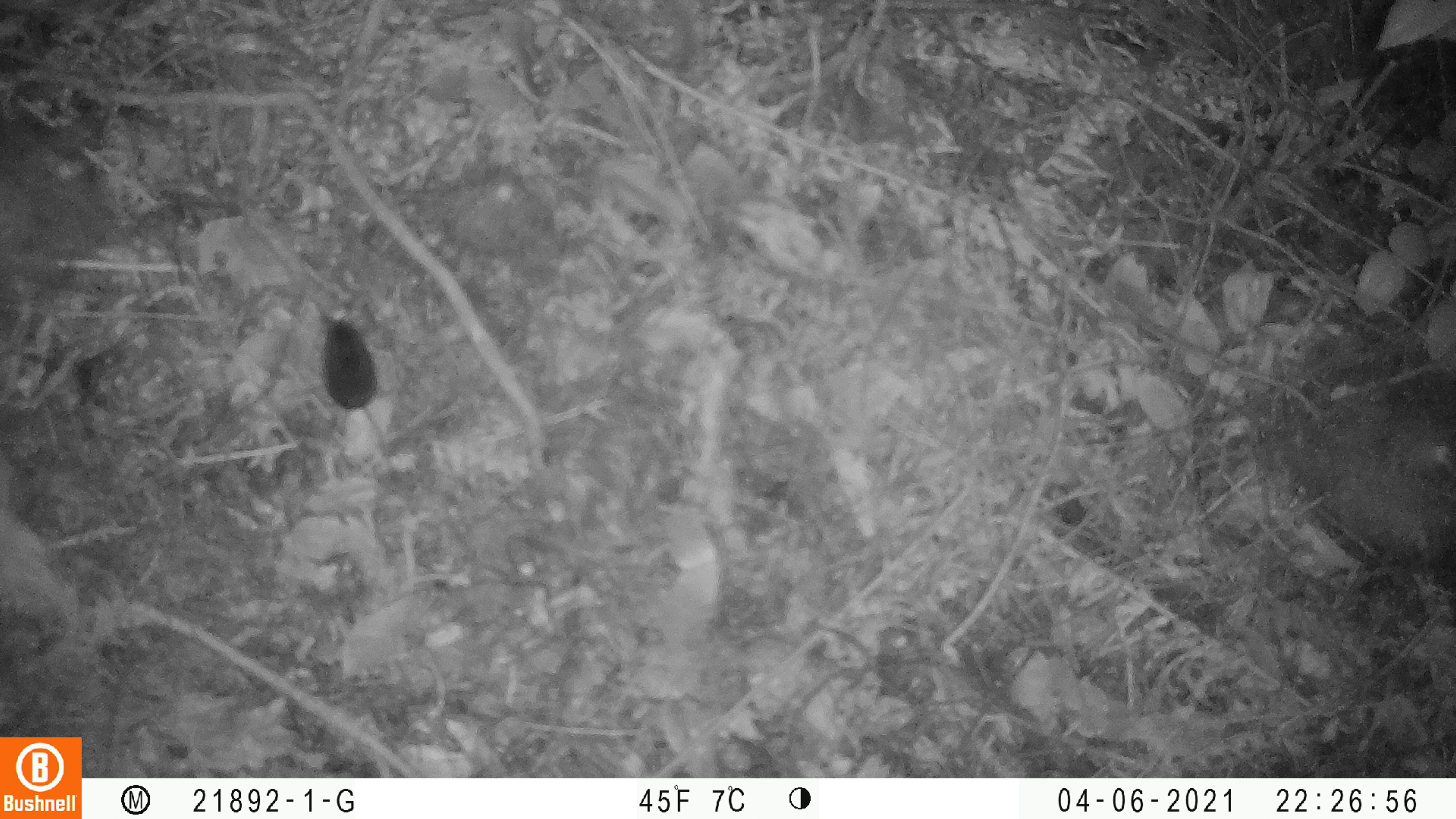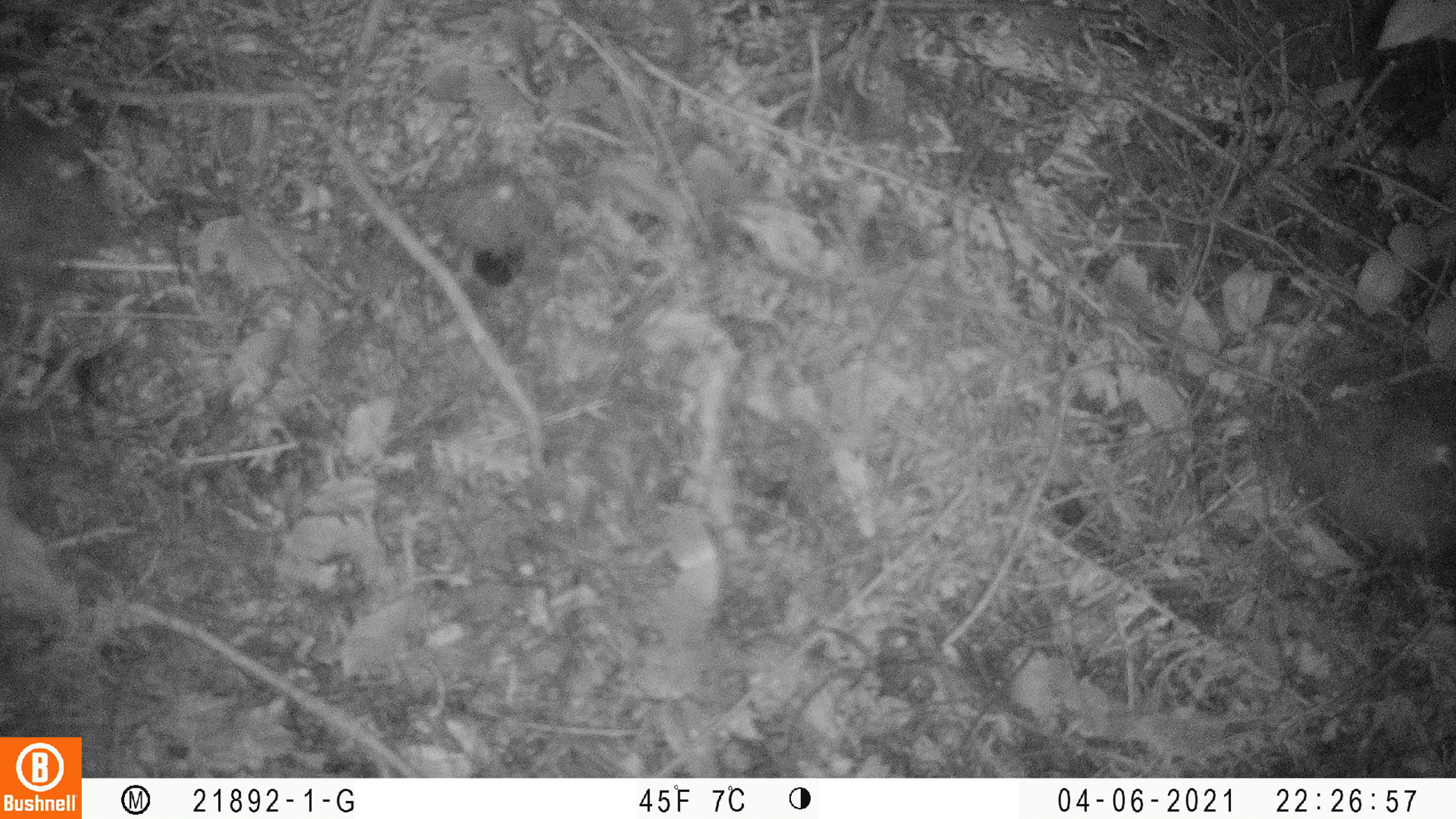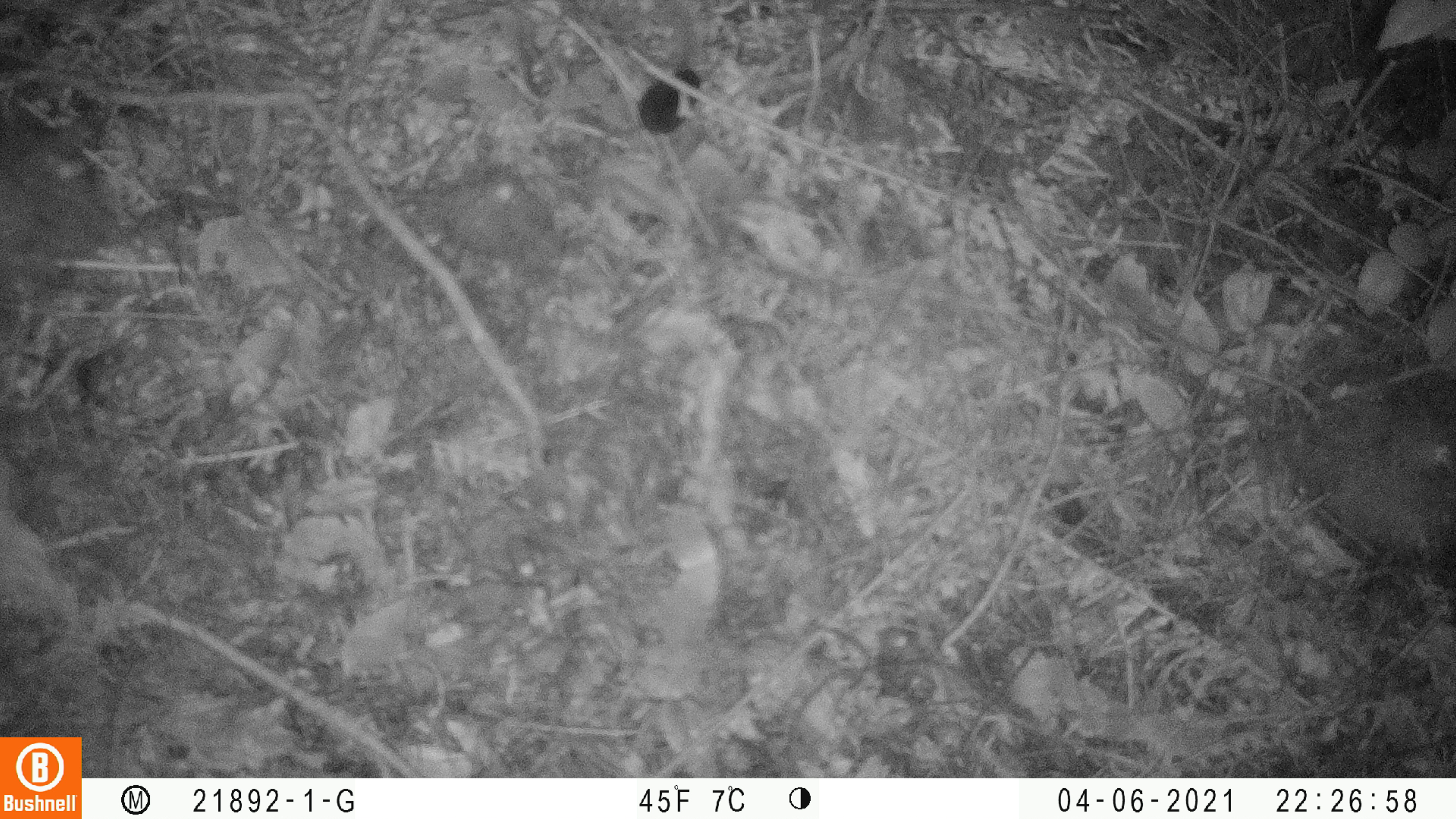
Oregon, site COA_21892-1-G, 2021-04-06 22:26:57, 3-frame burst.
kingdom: Animalia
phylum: Chordata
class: Mammalia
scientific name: Mammalia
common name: small mammal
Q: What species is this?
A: Small mammal (Mammalia).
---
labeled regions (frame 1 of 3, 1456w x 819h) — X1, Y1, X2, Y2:
small mammal: 240, 295, 476, 492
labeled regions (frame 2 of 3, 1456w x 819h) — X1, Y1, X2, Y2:
small mammal: 398, 127, 589, 333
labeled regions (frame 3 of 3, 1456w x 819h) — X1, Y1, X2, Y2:
small mammal: 578, 40, 743, 188